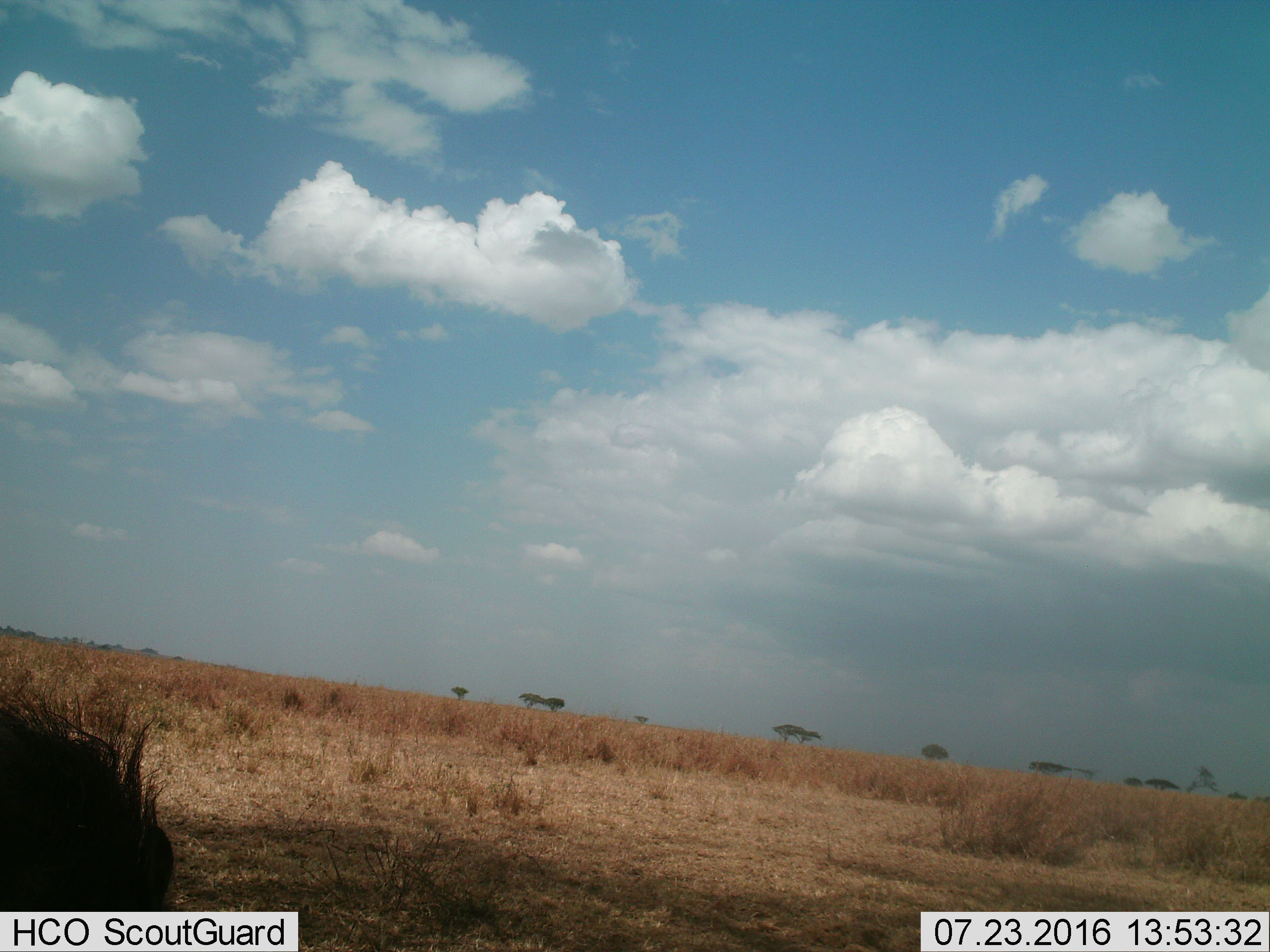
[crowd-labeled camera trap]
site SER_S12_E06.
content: unidentified animal